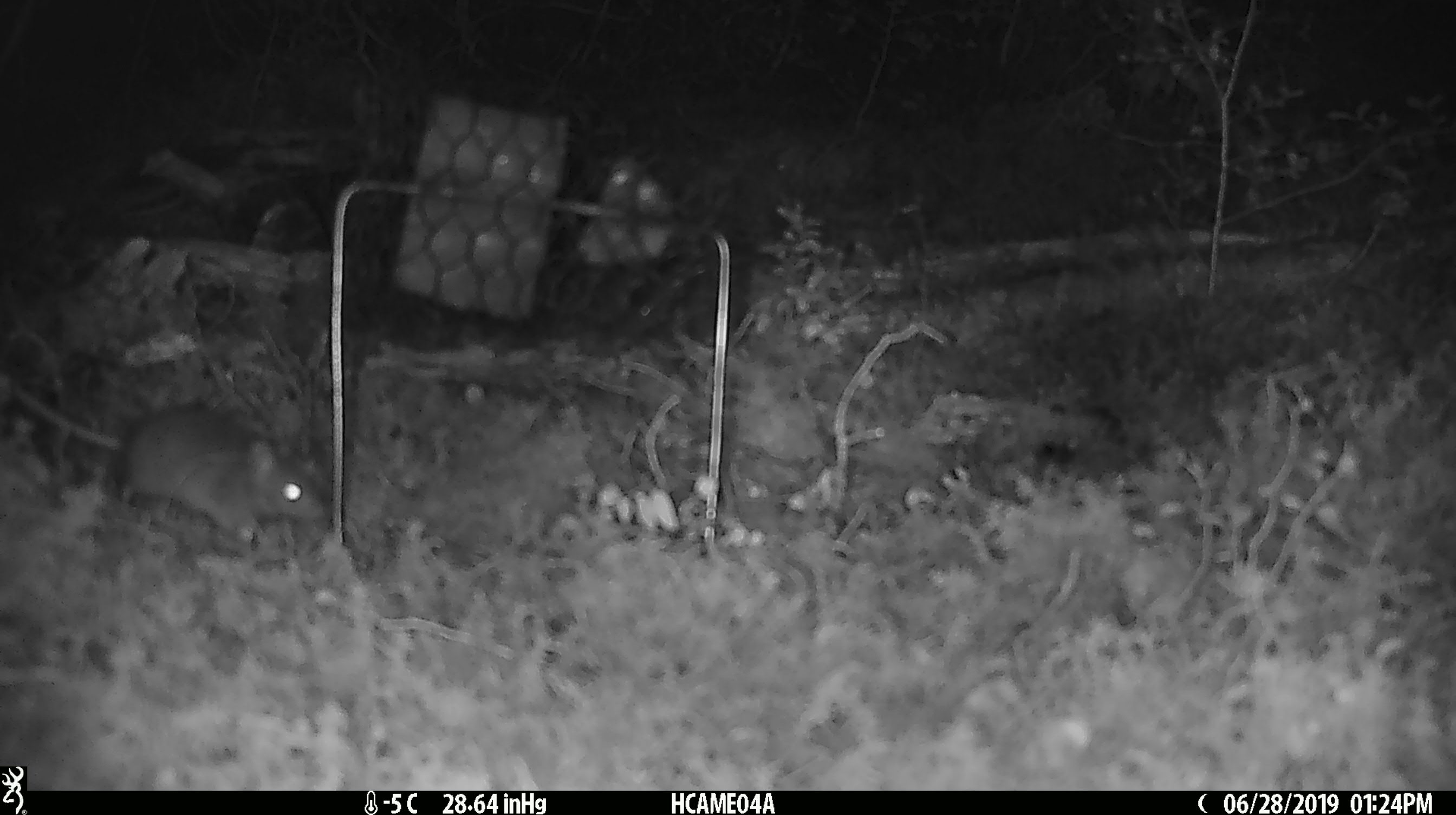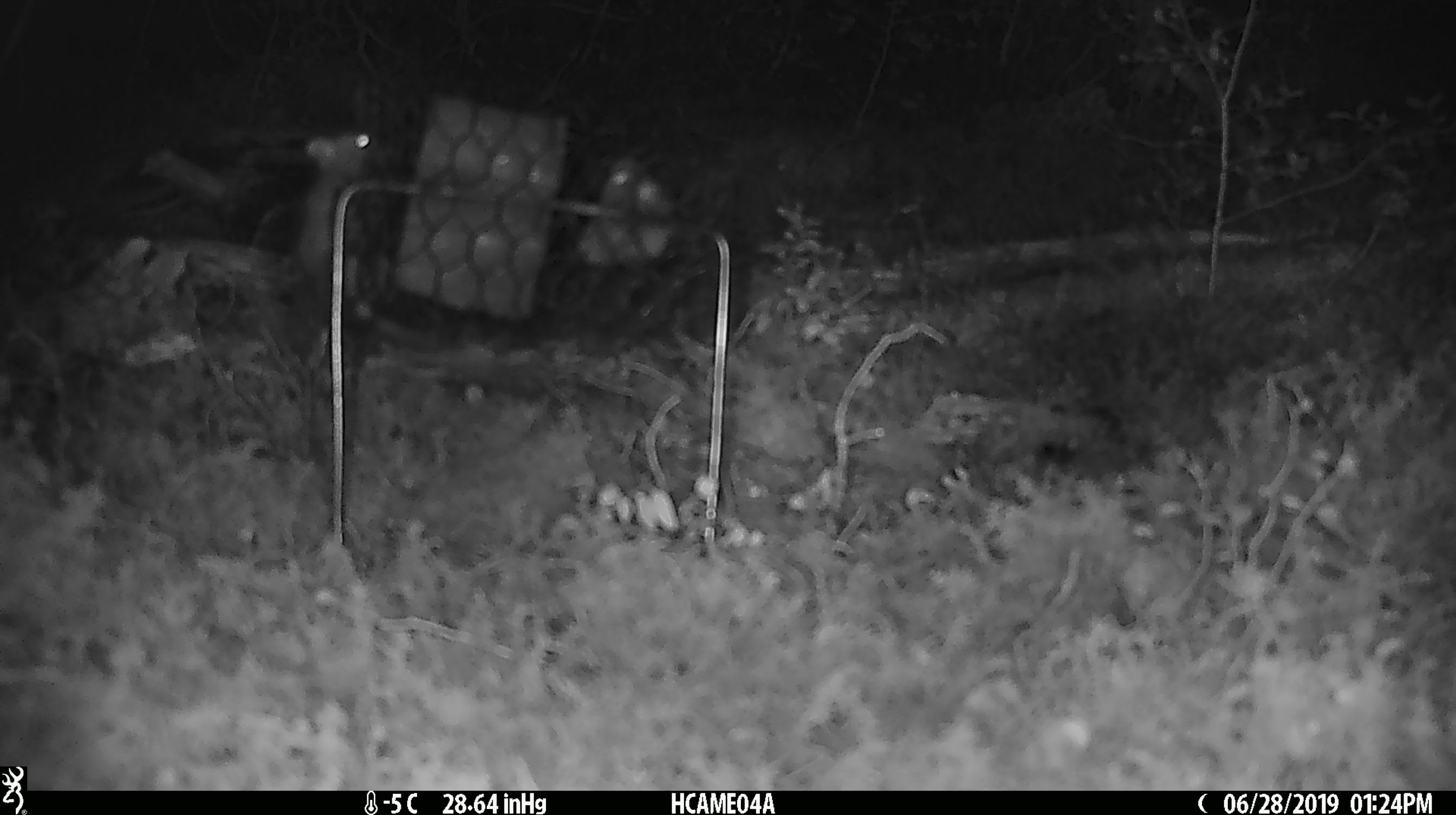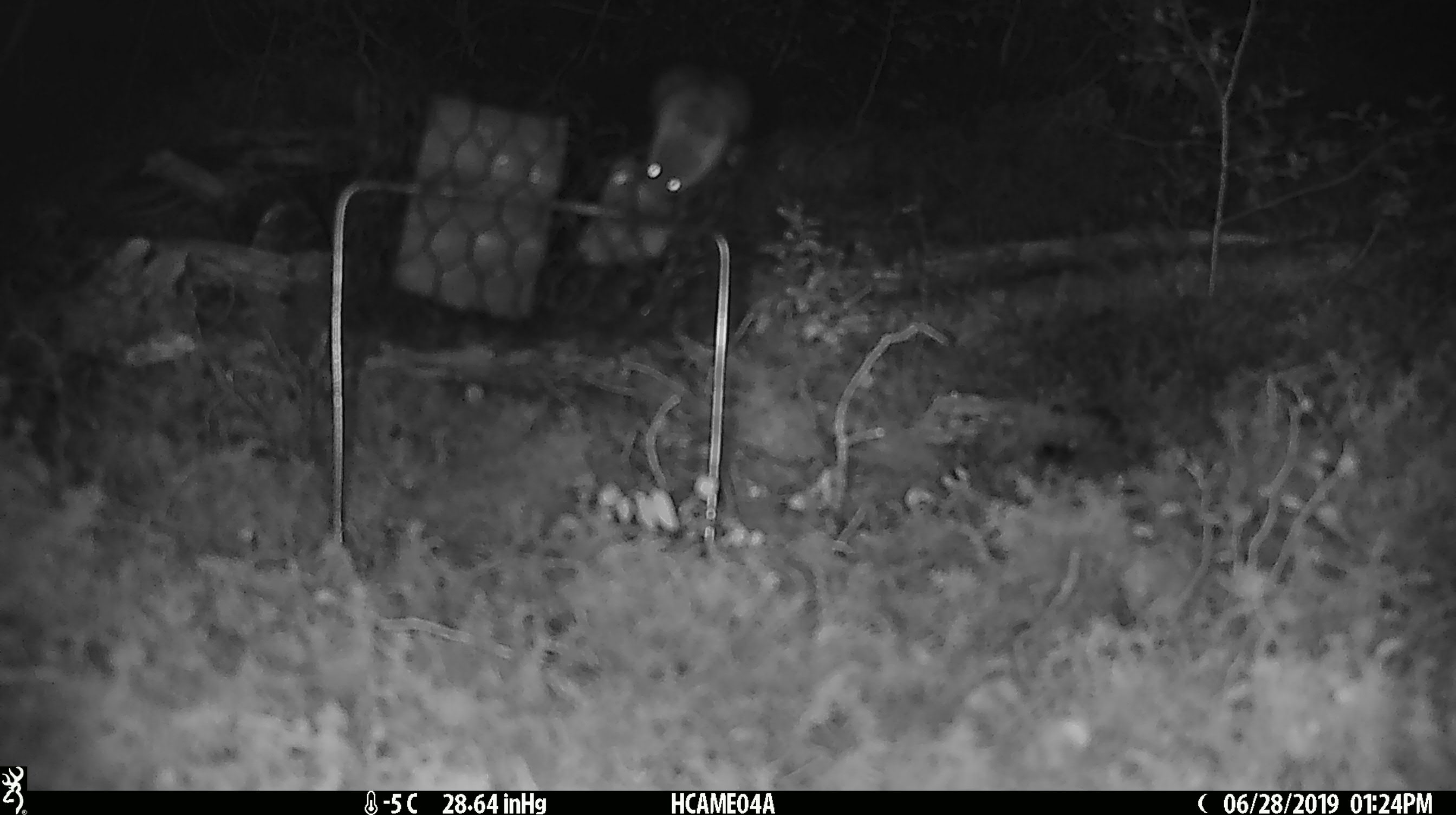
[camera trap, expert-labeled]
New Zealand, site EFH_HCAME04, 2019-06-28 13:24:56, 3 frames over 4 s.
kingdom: Animalia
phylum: Chordata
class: Mammalia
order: Rodentia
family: Muridae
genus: Mus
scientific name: Mus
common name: mouse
Mouse (Mus).